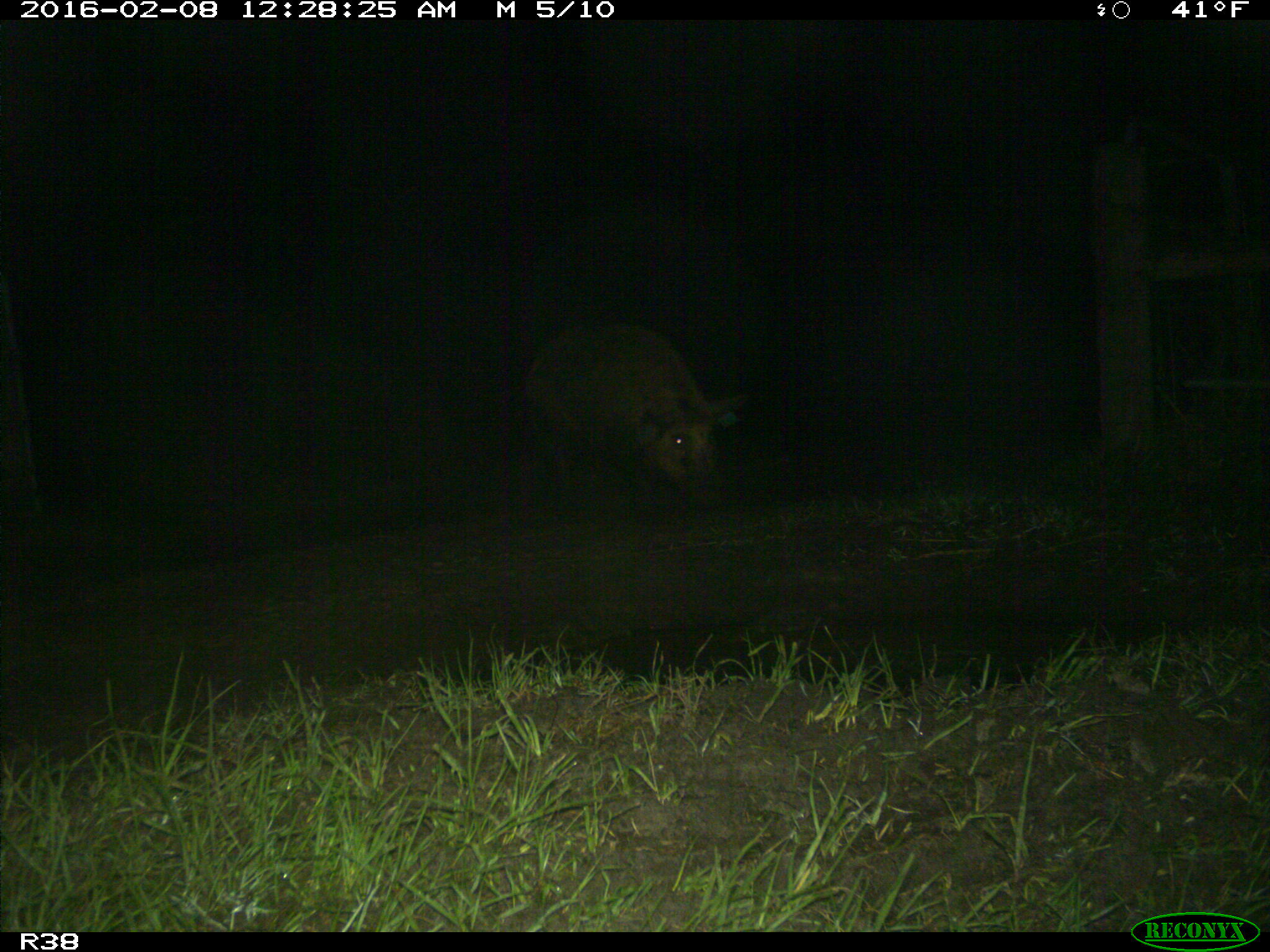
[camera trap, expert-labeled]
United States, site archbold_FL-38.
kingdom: Animalia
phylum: Chordata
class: Mammalia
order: Artiodactyla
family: Suidae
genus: Sus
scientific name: Sus scrofa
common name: wild boar